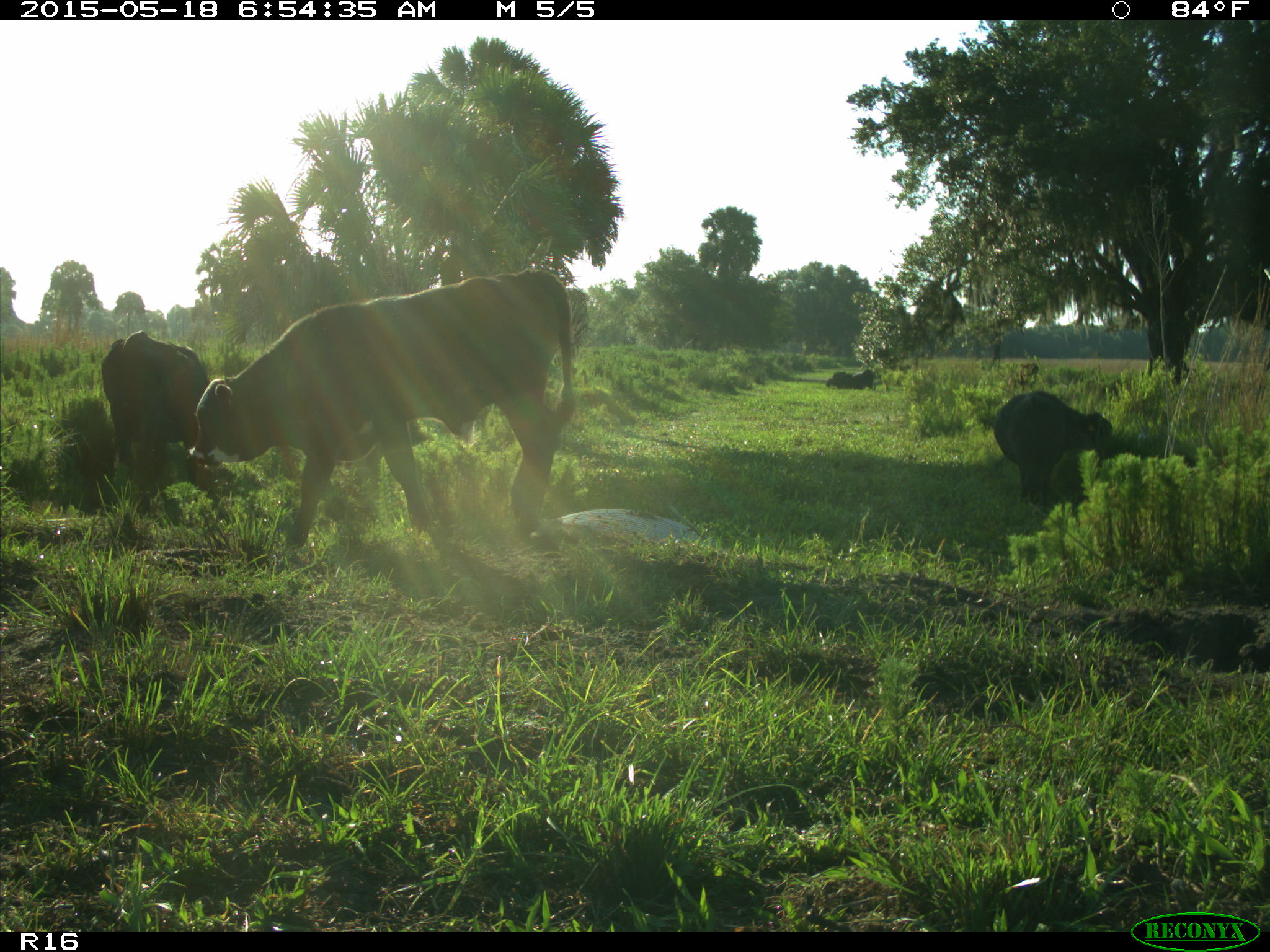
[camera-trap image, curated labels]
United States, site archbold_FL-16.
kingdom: Animalia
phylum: Chordata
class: Mammalia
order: Artiodactyla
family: Bovidae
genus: Bos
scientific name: Bos taurus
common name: domestic cow